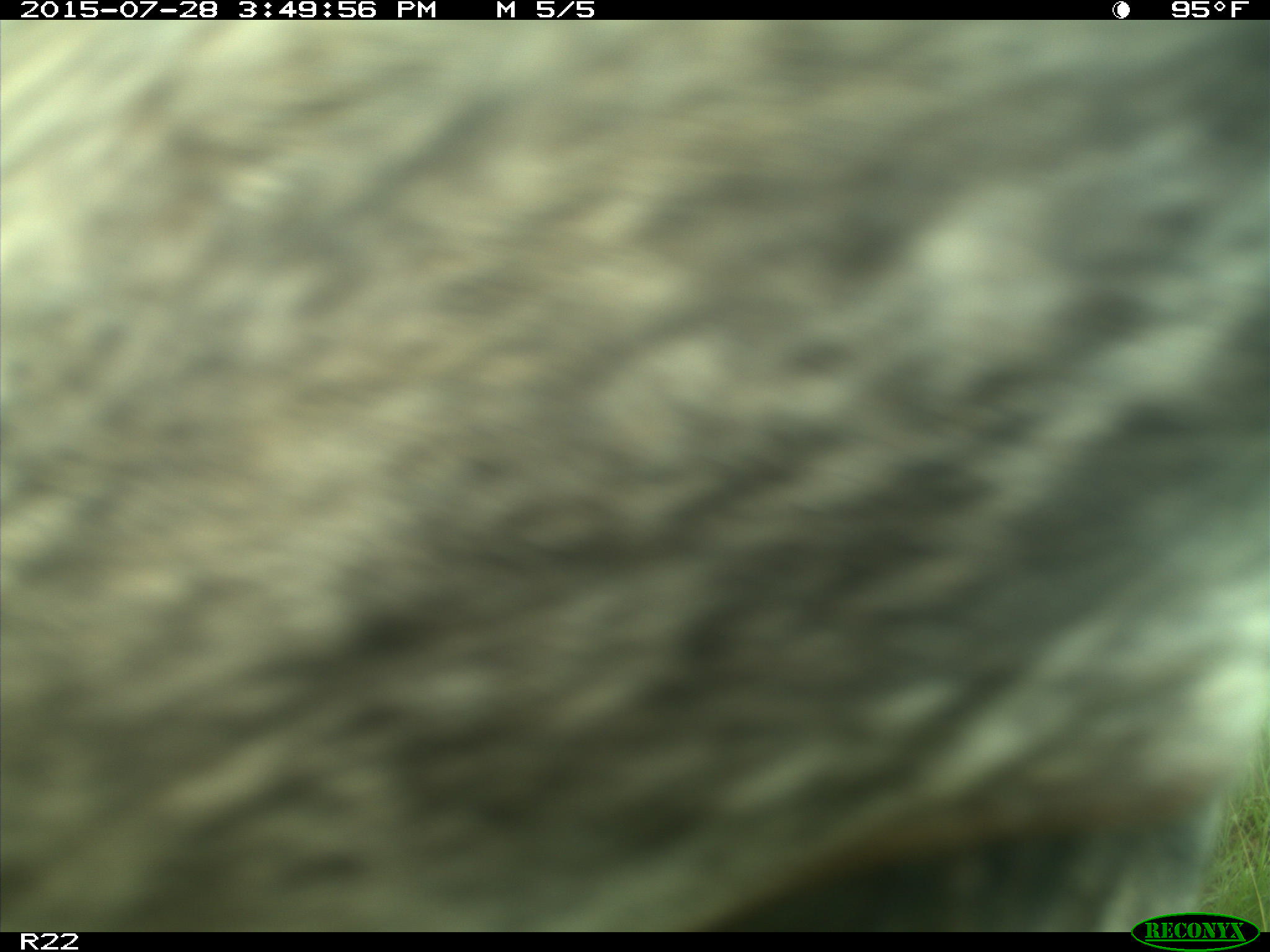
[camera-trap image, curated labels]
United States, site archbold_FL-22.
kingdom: Animalia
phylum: Chordata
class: Mammalia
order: Artiodactyla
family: Bovidae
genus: Bos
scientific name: Bos taurus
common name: domestic cow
Bos taurus (domestic cow).